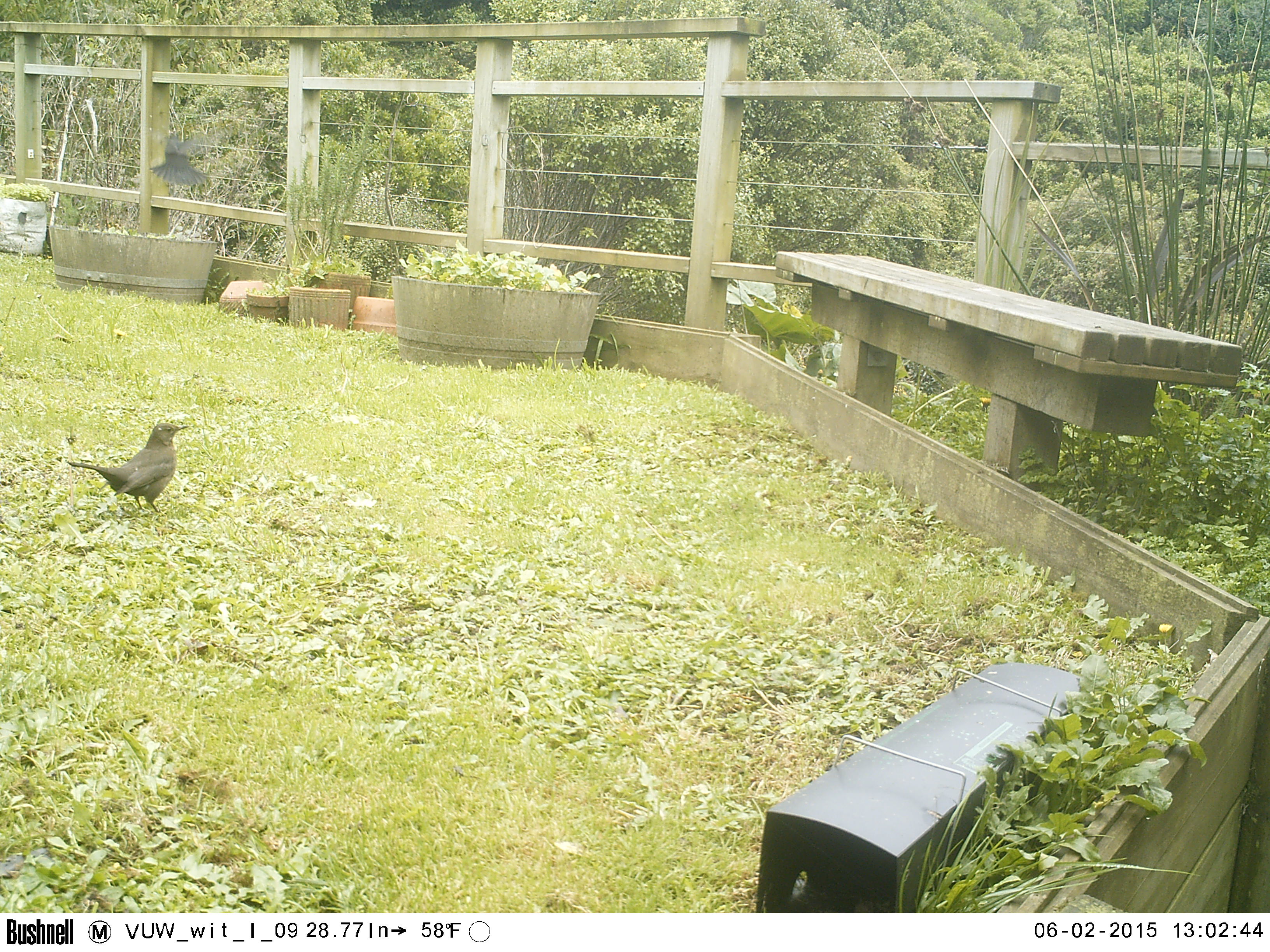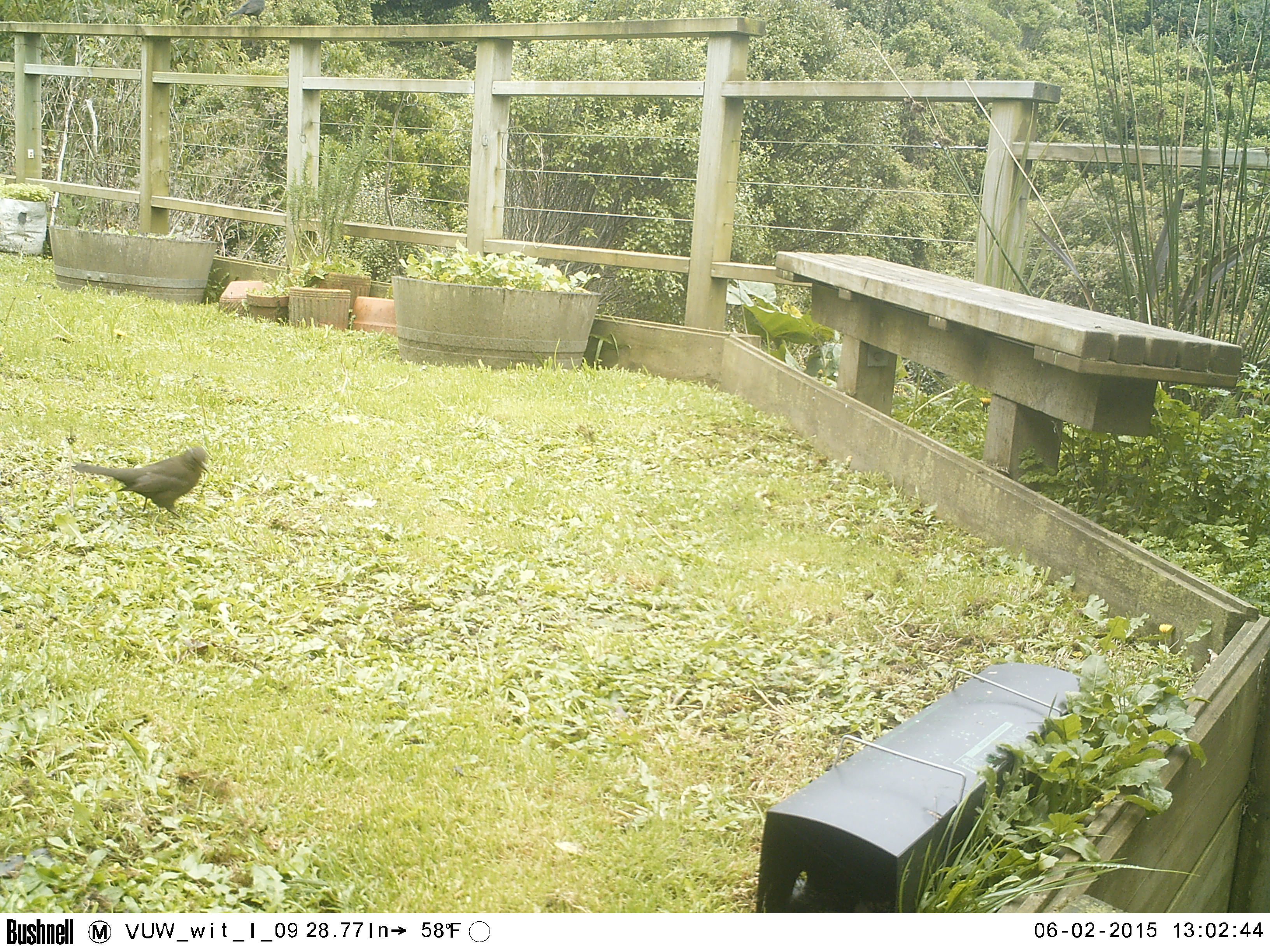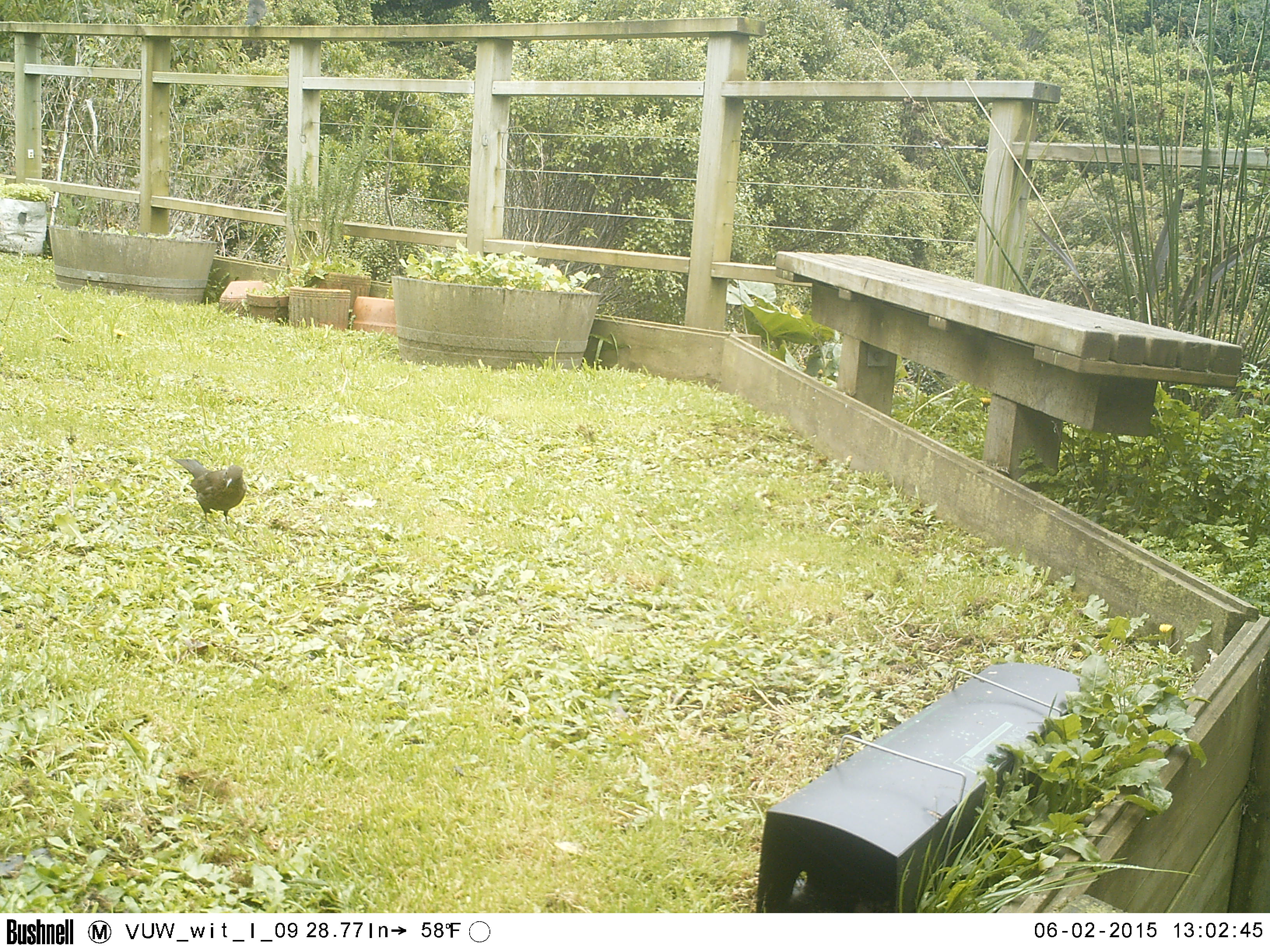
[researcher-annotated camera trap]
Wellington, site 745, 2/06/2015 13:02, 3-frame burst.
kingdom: Animalia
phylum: Chordata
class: Aves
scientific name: Aves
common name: bird